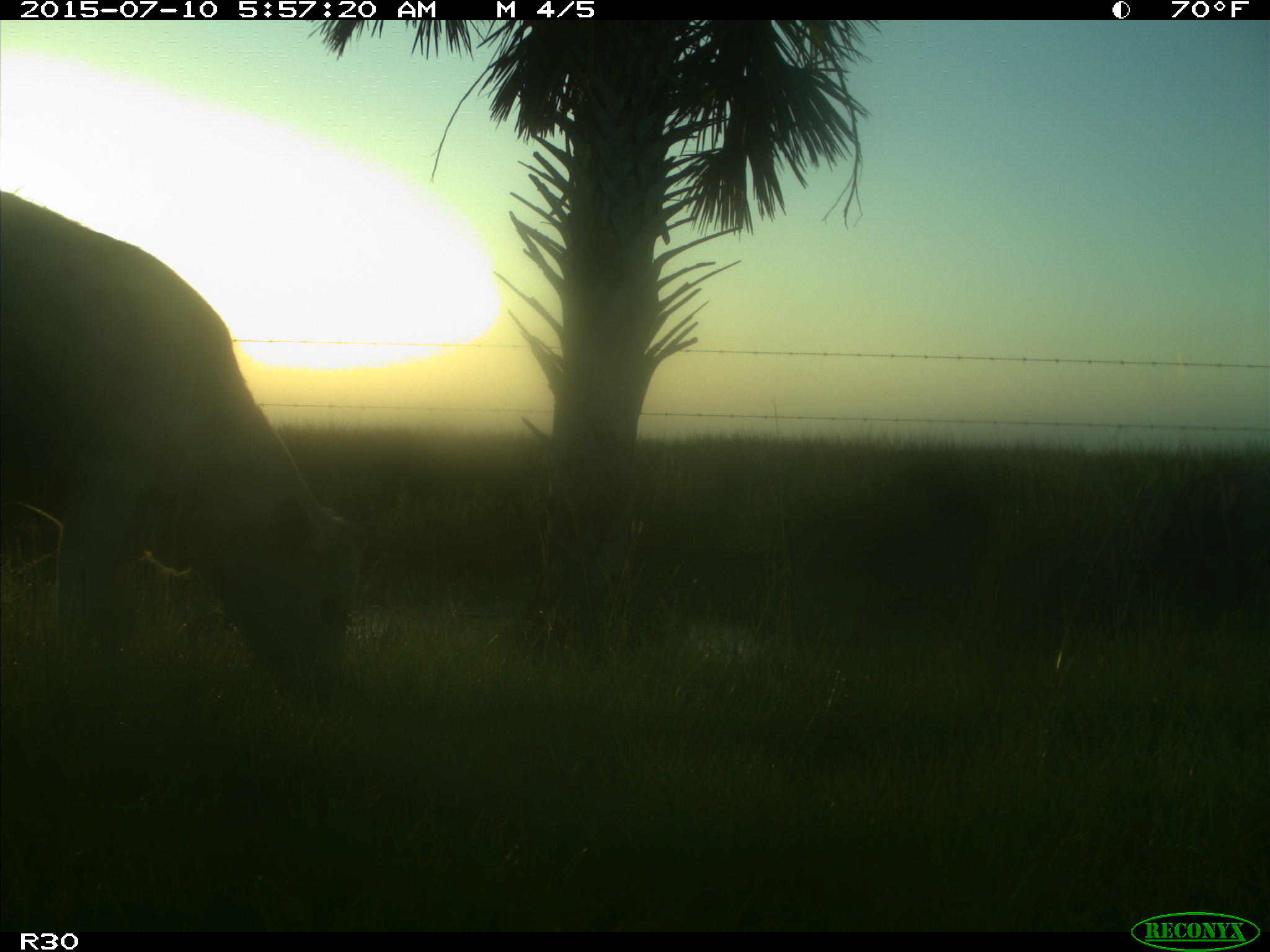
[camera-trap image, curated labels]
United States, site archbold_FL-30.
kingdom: Animalia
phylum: Chordata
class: Mammalia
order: Artiodactyla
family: Bovidae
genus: Bos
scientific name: Bos taurus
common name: domestic cow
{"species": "Bos taurus (domestic cow)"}